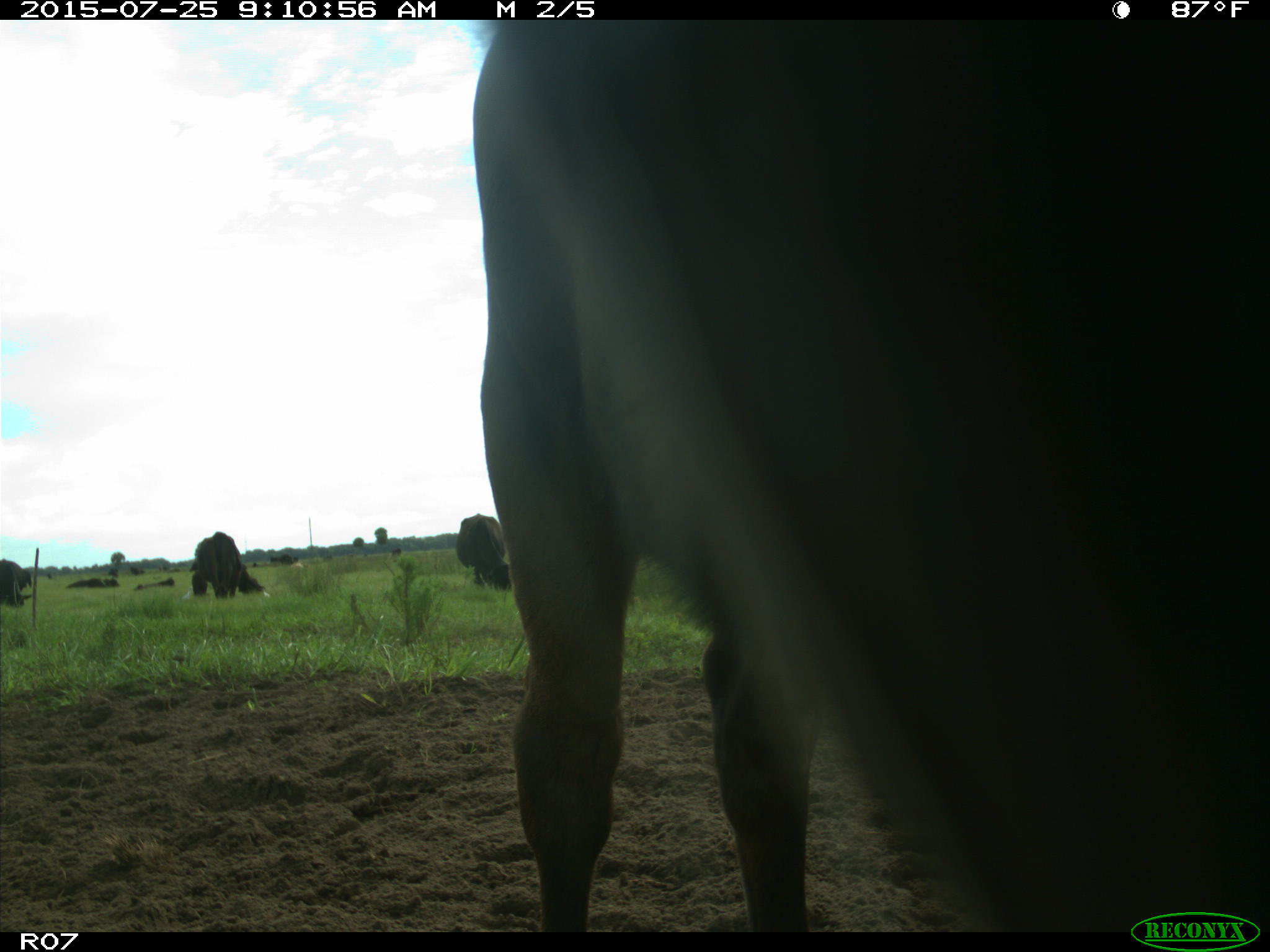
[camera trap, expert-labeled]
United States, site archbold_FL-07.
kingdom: Animalia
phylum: Chordata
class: Mammalia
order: Artiodactyla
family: Bovidae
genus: Bos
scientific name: Bos taurus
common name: domestic cow